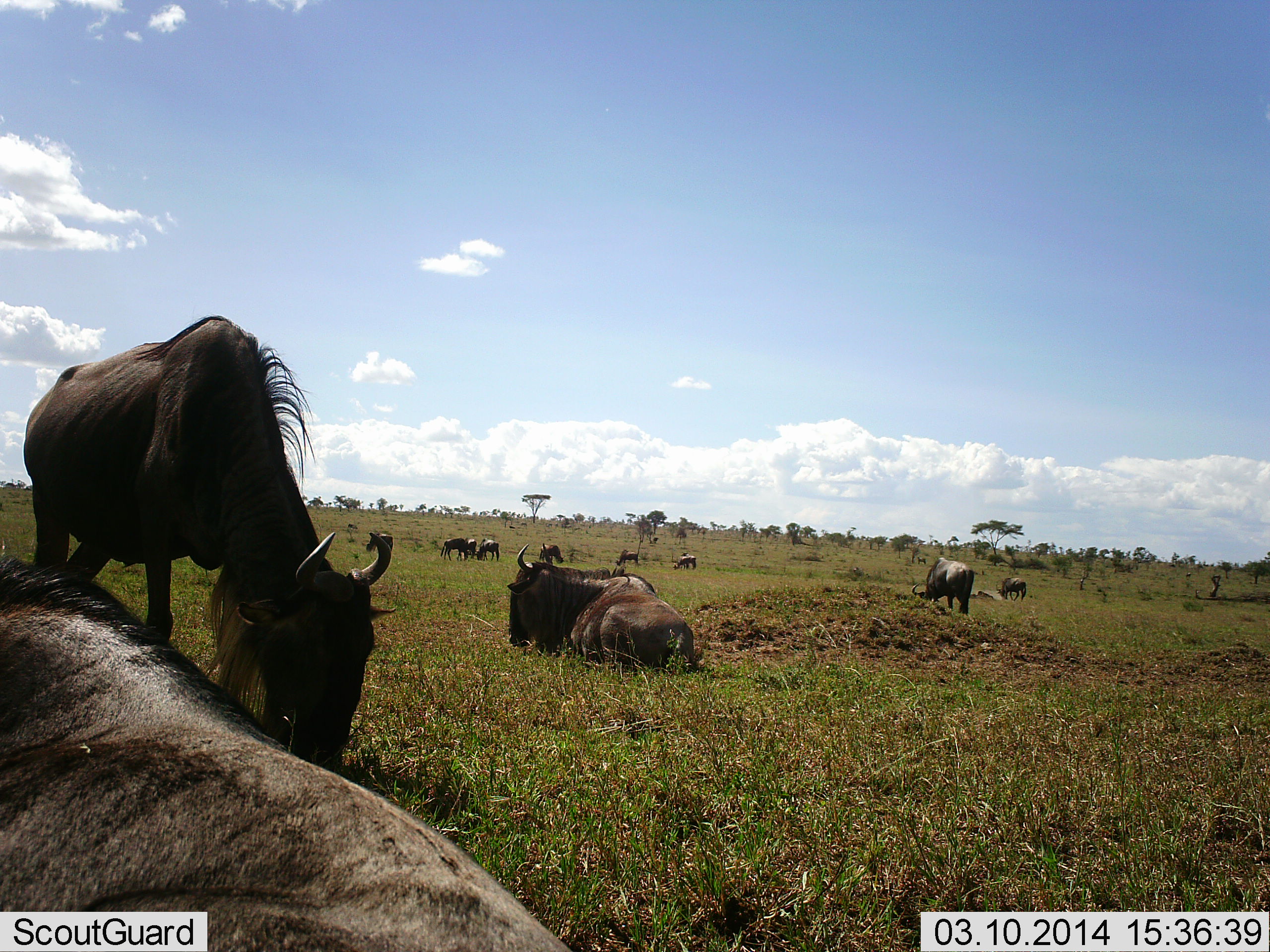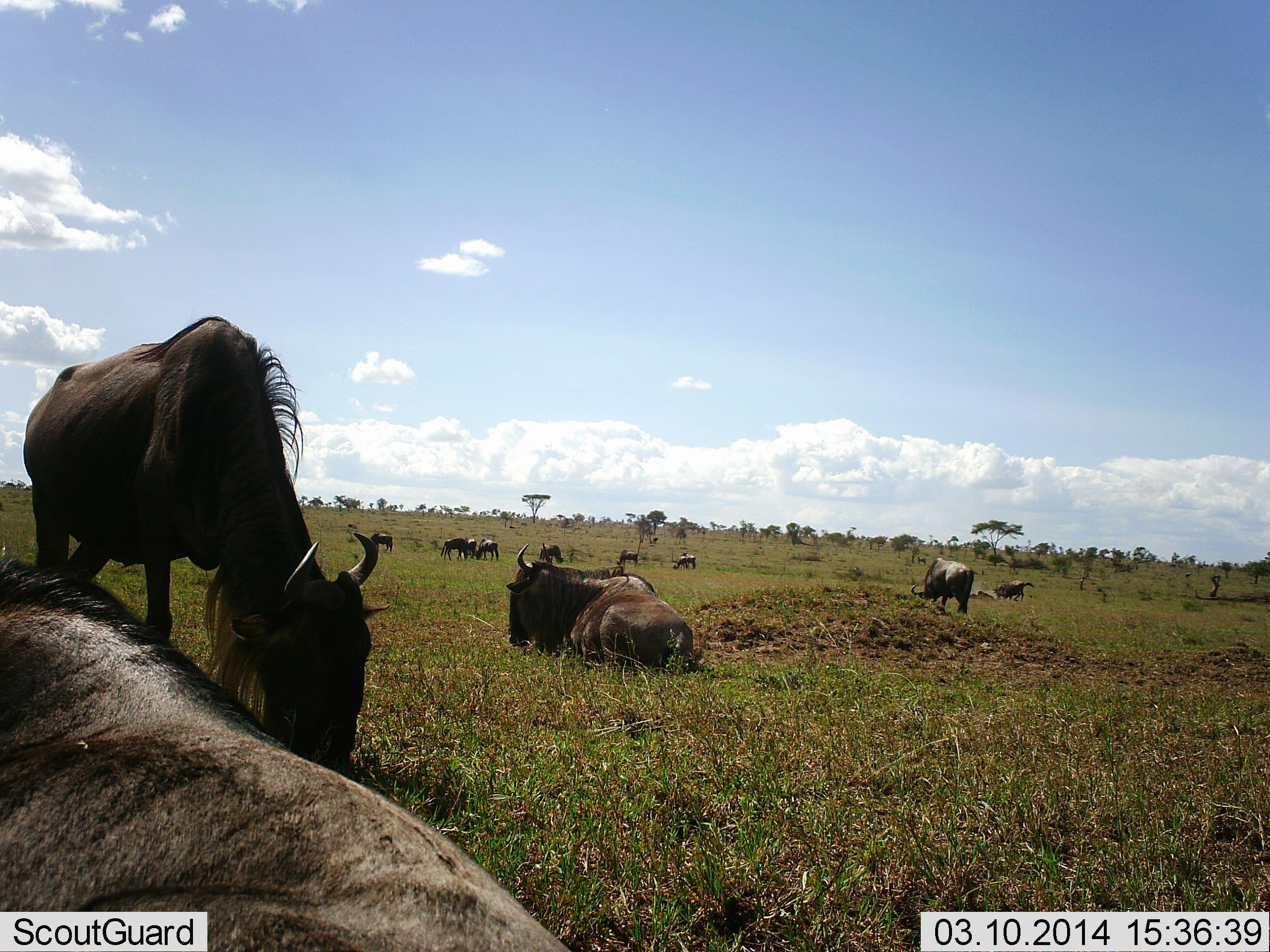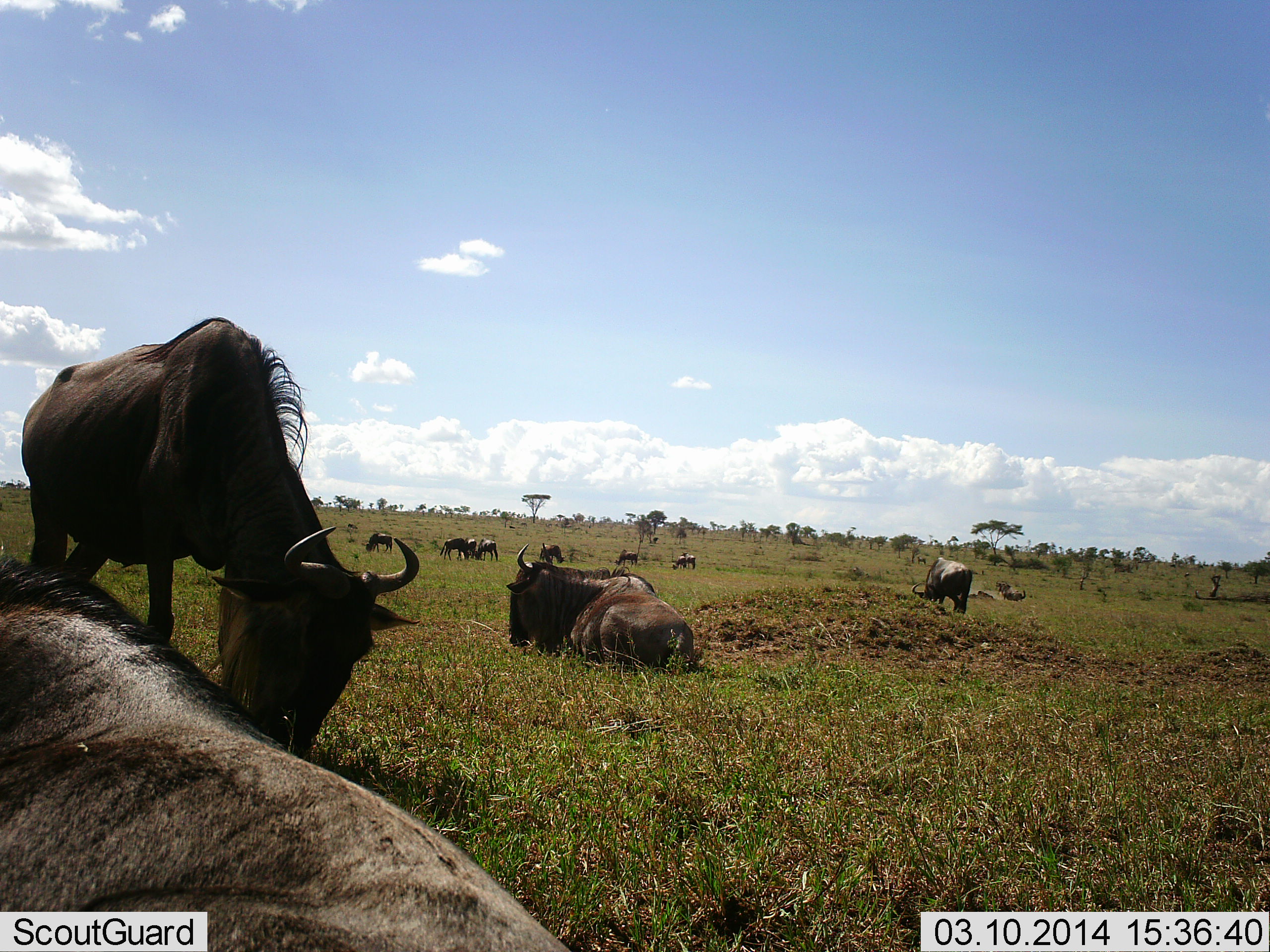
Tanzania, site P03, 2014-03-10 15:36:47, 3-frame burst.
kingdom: Animalia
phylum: Chordata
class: Mammalia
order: Artiodactyla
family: Bovidae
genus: Connochaetes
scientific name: Connochaetes taurinus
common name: blue wildebeest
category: wildebeest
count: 11-50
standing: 50%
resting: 90%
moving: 10%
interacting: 0%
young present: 0%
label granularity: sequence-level